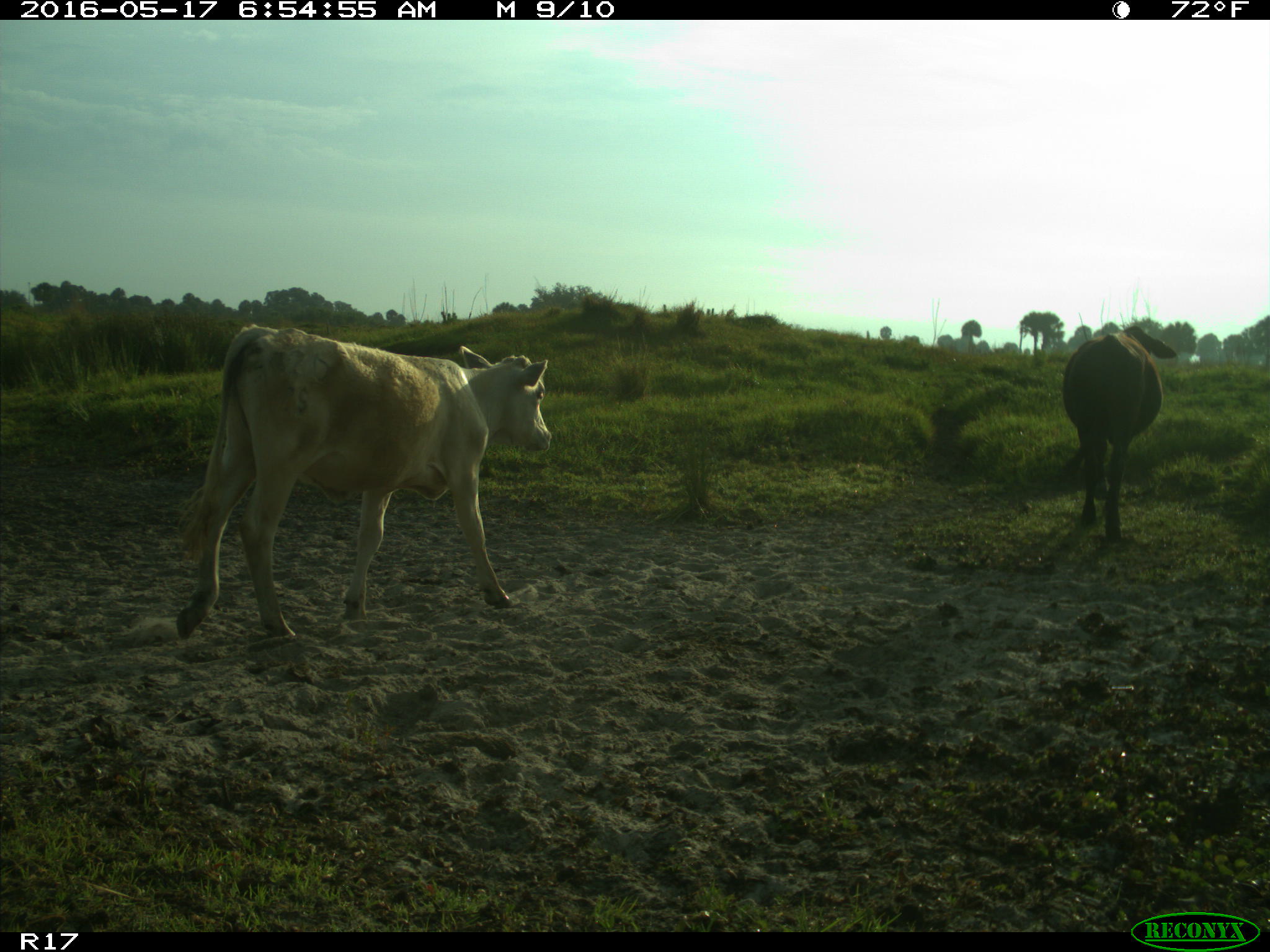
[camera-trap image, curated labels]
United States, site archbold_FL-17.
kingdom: Animalia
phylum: Chordata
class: Mammalia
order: Artiodactyla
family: Bovidae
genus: Bos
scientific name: Bos taurus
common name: domestic cow